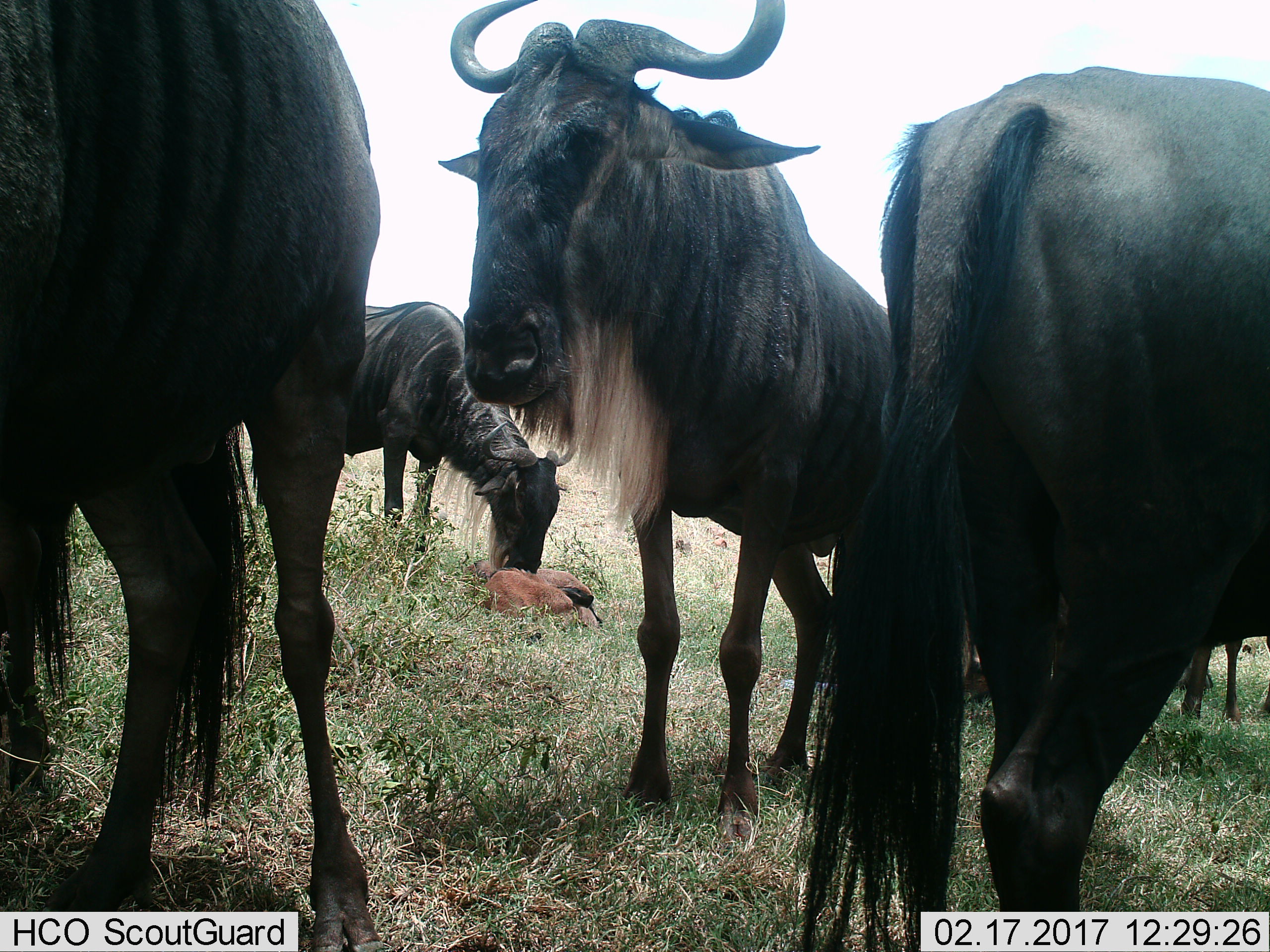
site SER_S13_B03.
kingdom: Animalia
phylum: Chordata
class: Mammalia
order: Artiodactyla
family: Bovidae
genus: Connochaetes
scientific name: Connochaetes taurinus taurinus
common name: blue wildebeest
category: wildebeestblue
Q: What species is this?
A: Wildebeestblue (blue wildebeest) (Connochaetes taurinus taurinus).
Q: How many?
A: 5.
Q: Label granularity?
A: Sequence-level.